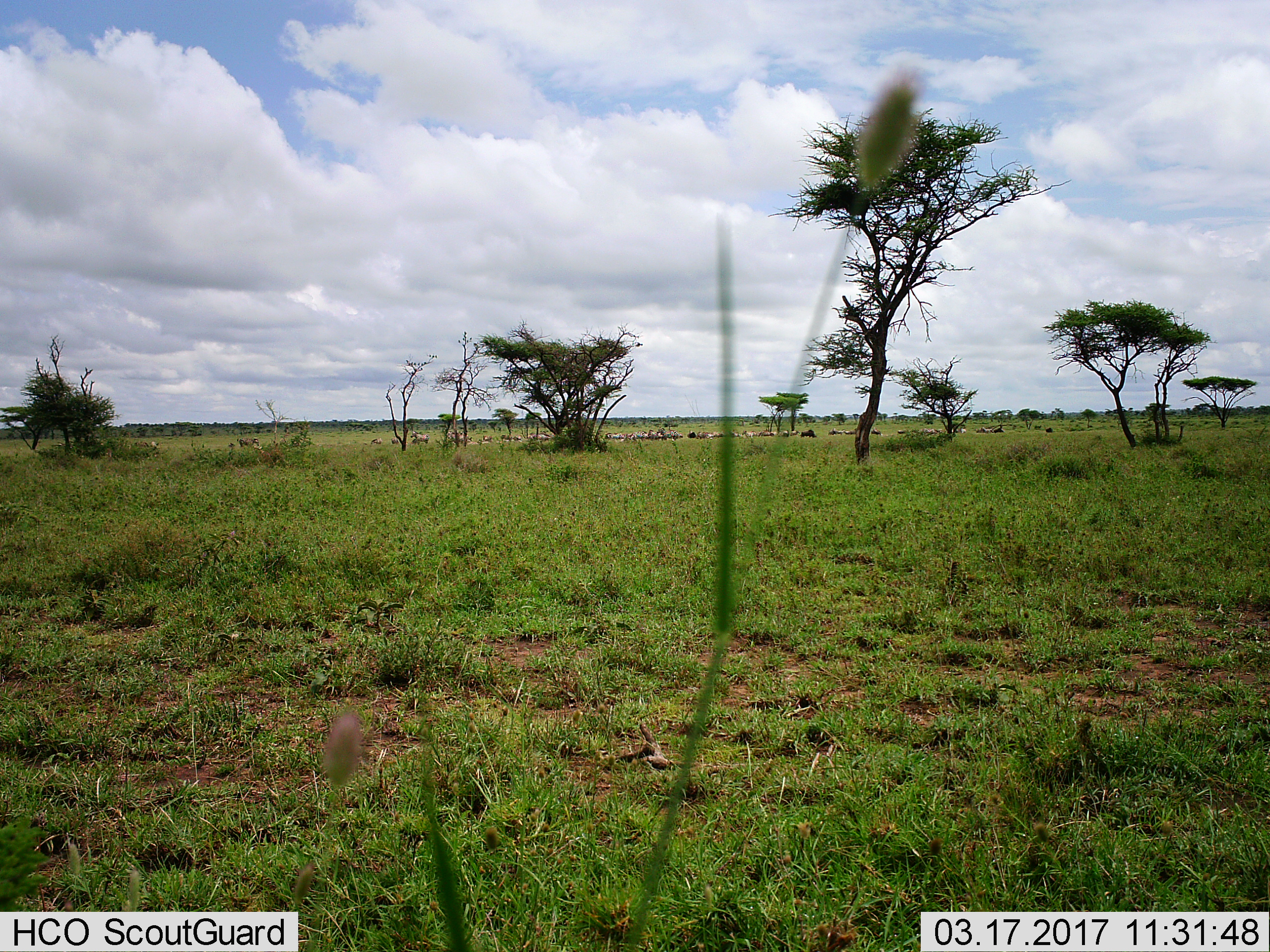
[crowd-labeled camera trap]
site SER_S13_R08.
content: unidentified animal